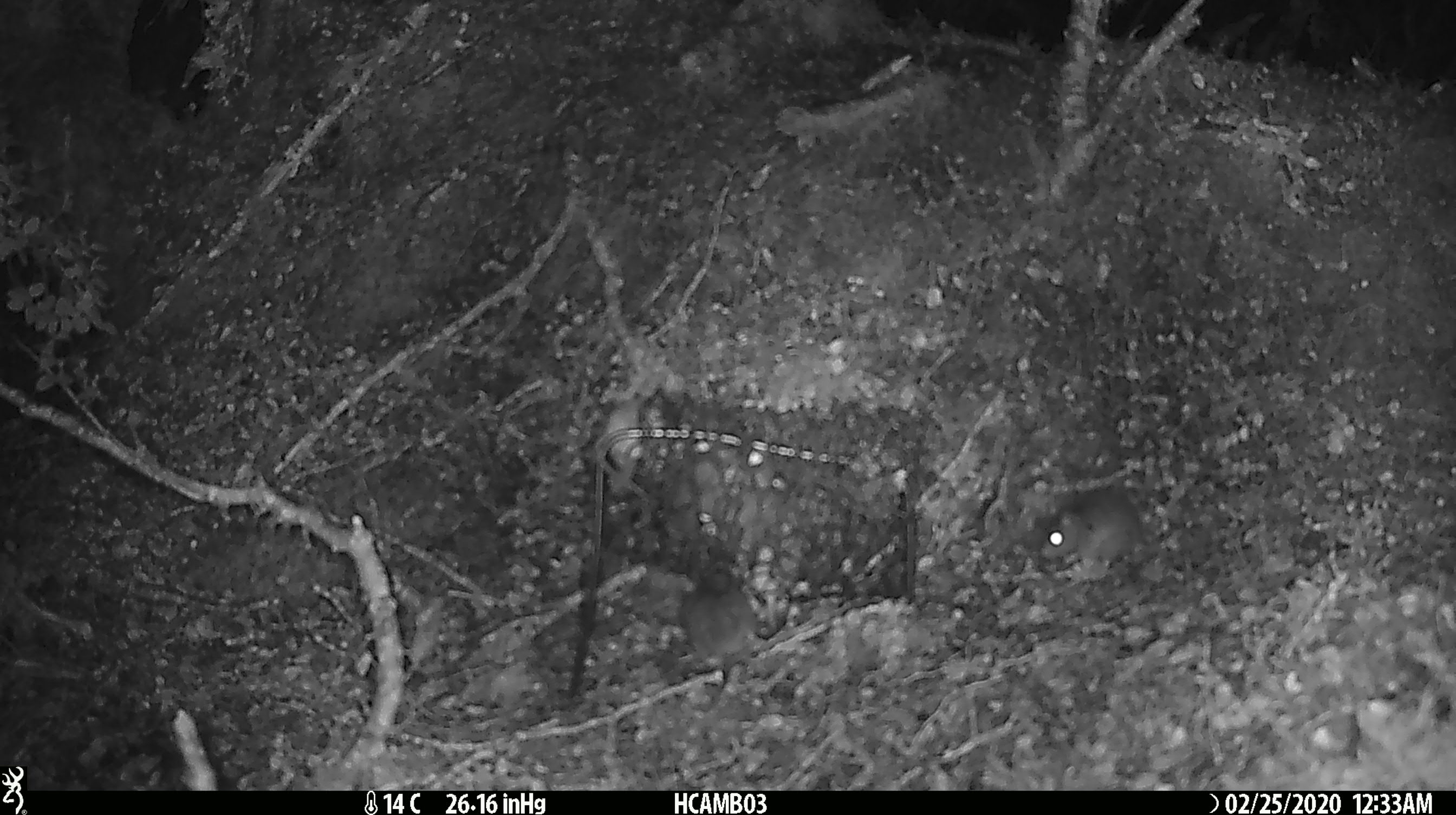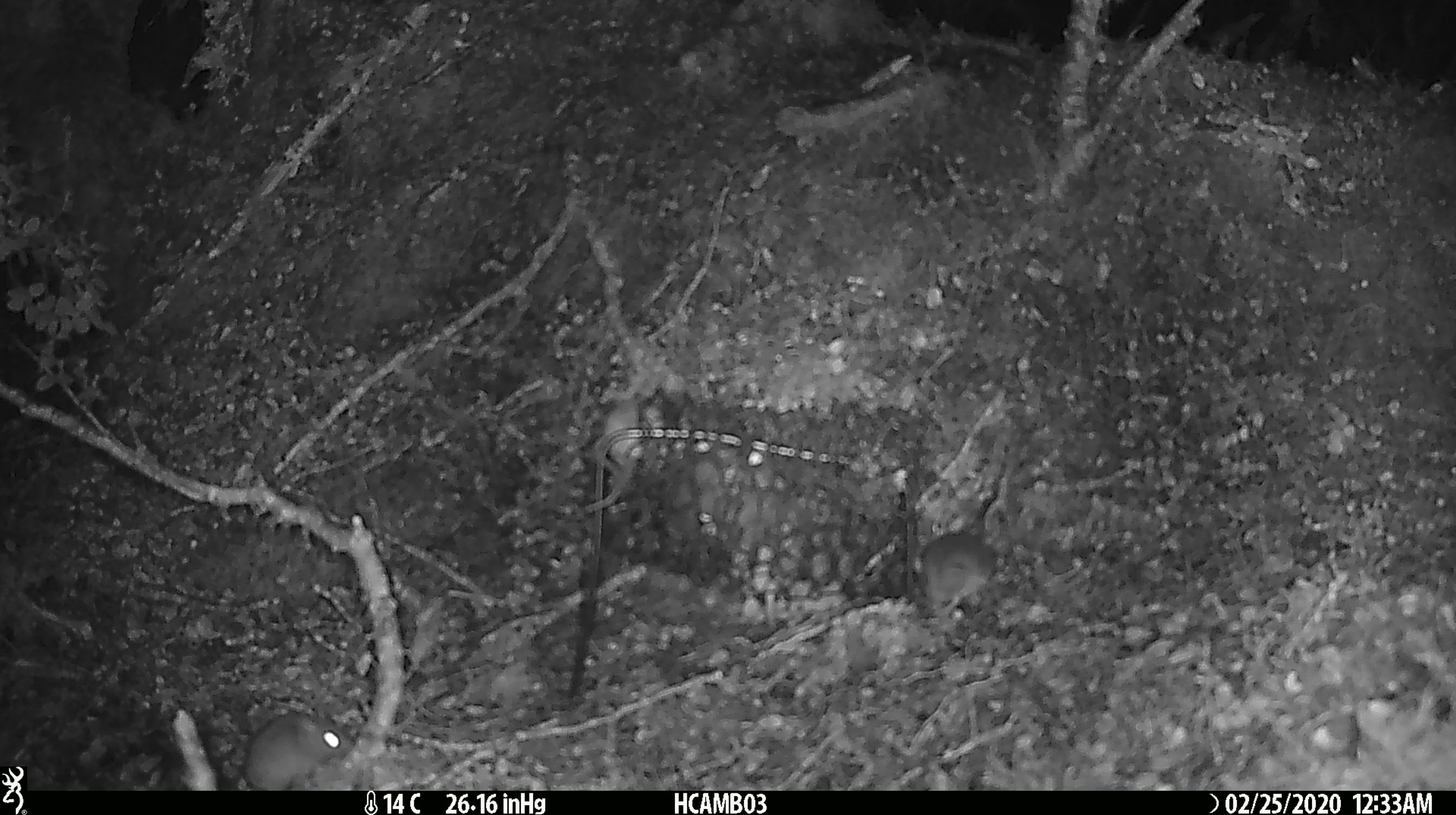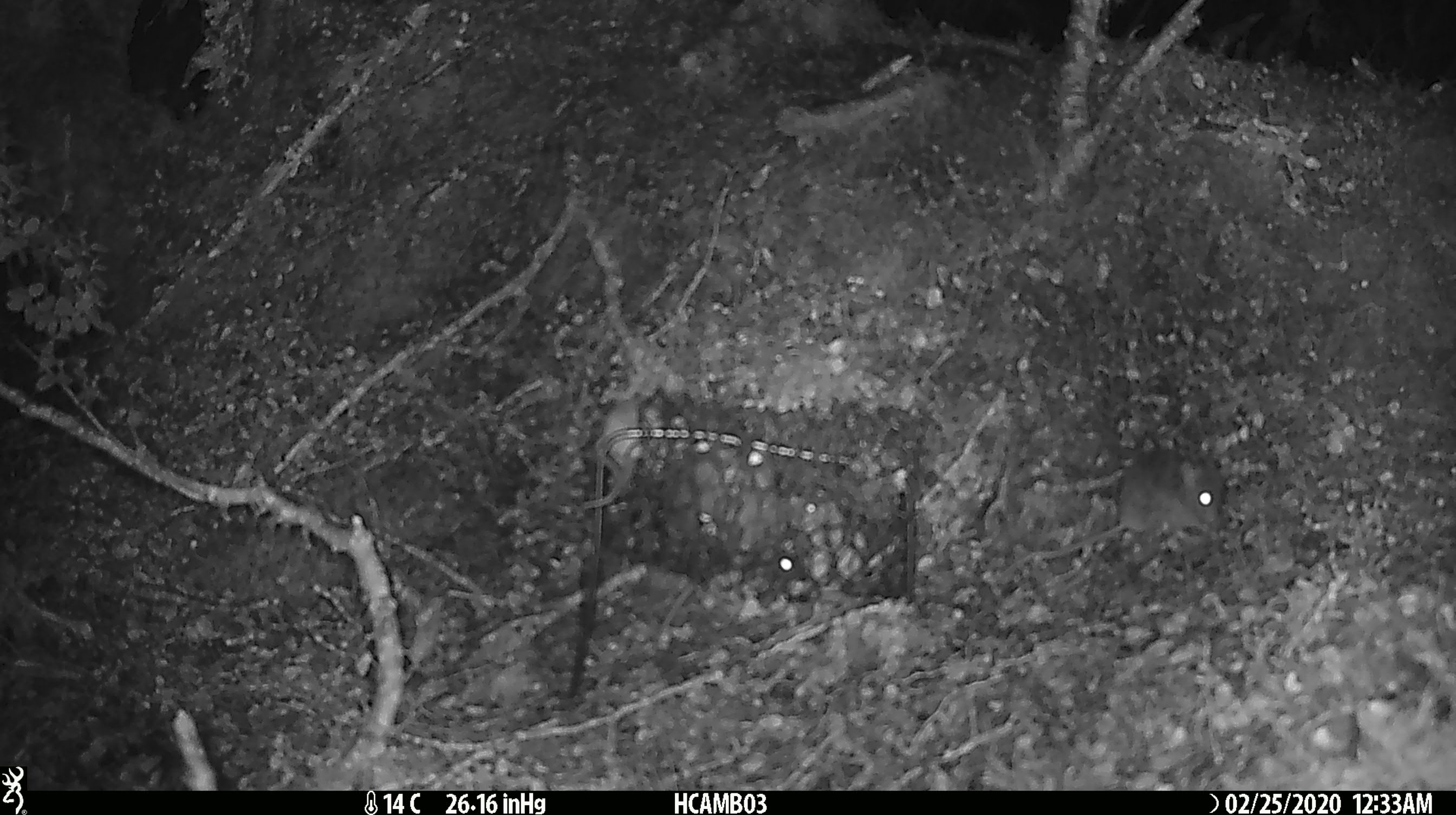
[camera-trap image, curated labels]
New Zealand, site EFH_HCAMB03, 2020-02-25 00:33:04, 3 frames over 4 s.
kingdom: Animalia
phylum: Chordata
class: Mammalia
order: Rodentia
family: Muridae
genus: Mus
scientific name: Mus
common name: mouse